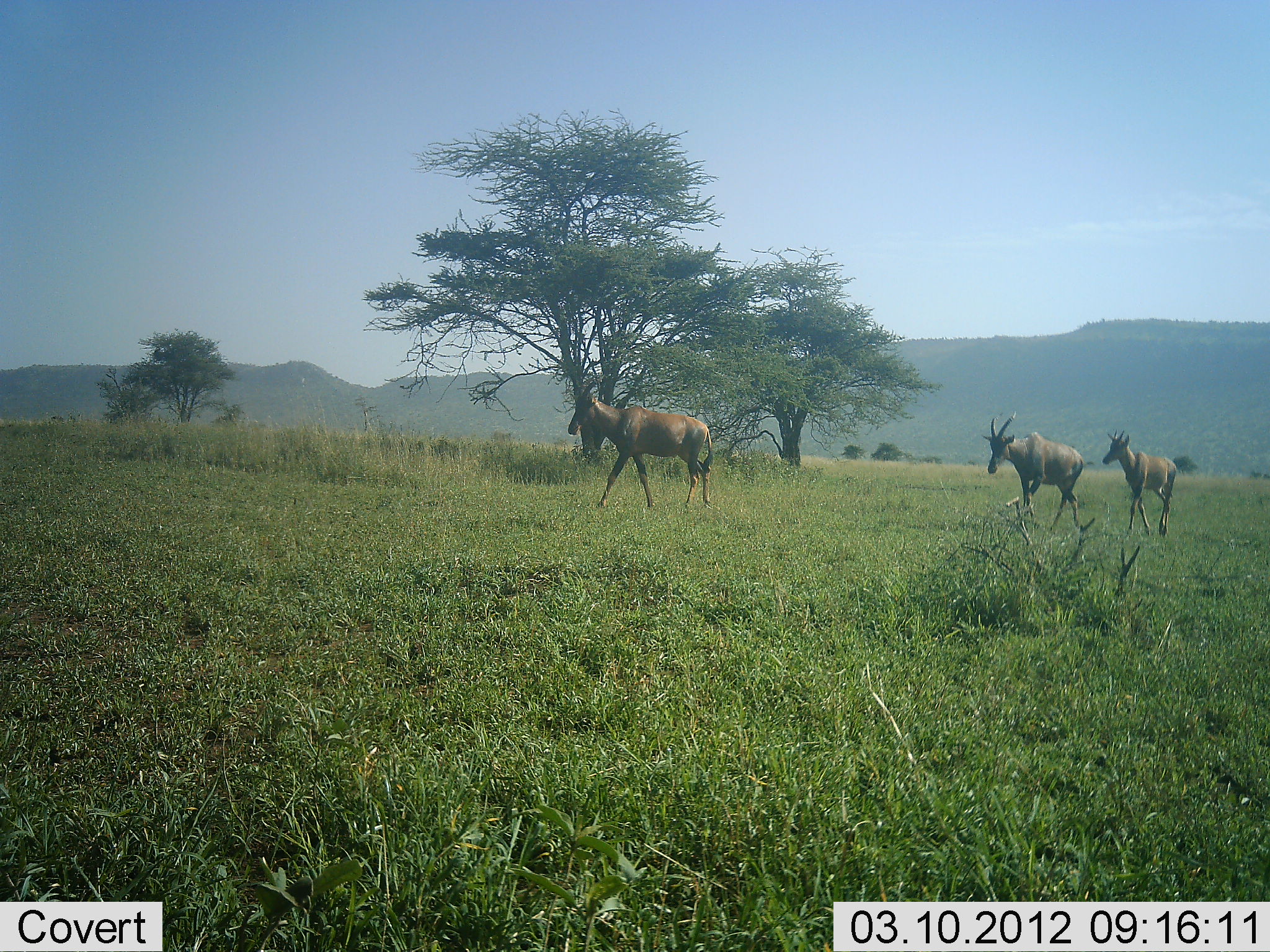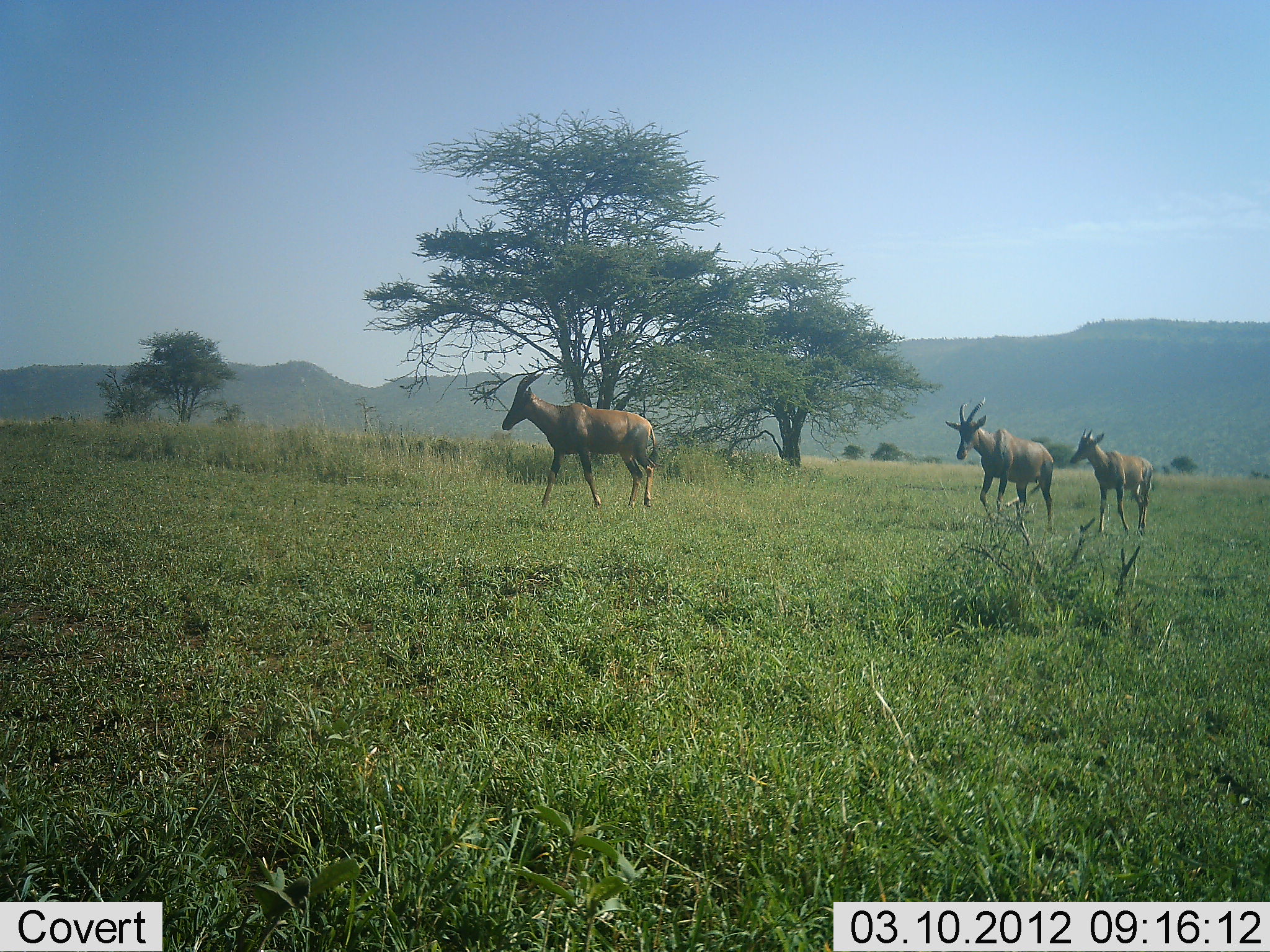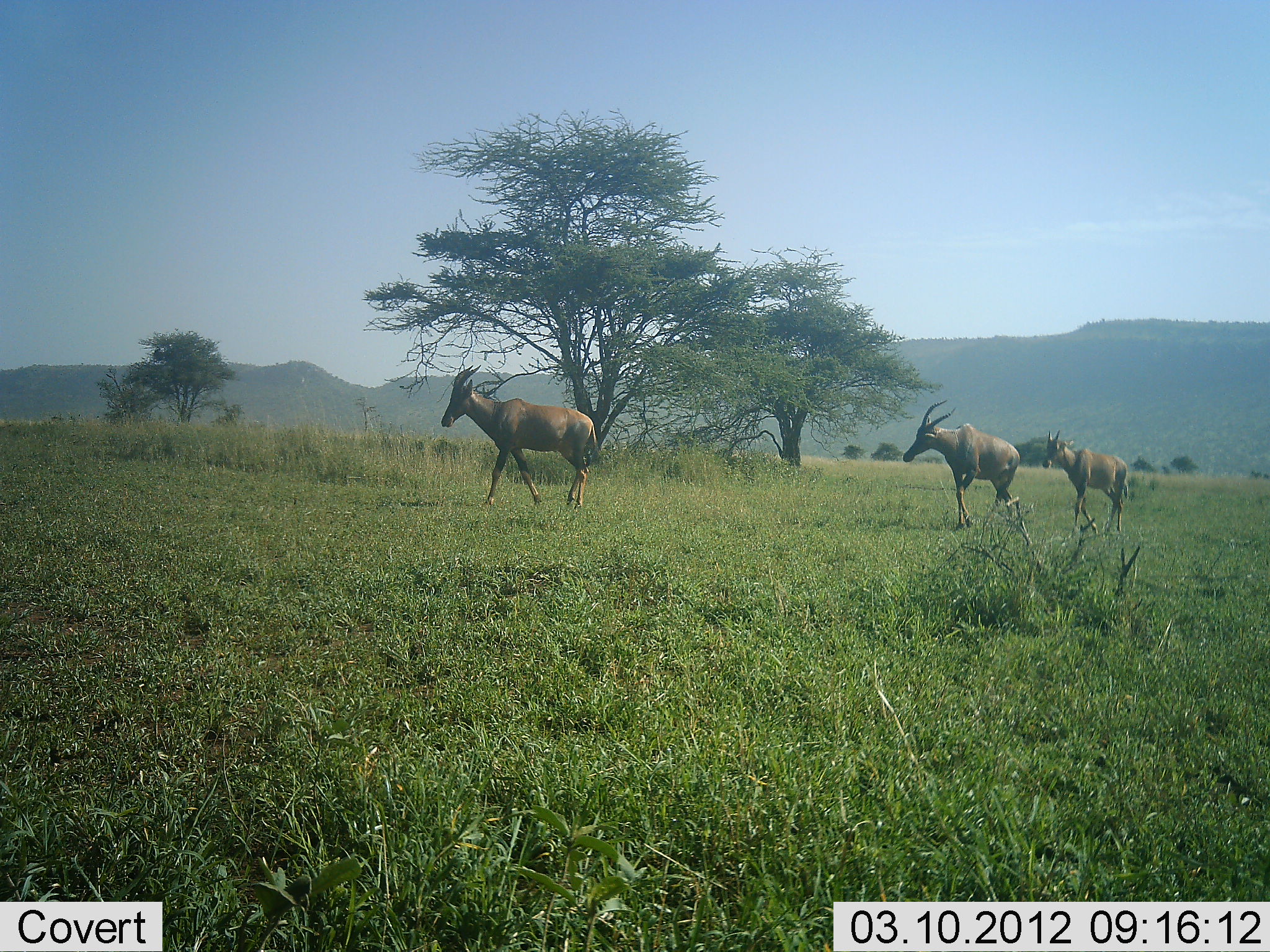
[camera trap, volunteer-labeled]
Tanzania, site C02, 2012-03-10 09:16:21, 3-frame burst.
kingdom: Animalia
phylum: Chordata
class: Mammalia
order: Artiodactyla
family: Bovidae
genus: Damaliscus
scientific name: Damaliscus lunatus jimela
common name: topi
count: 3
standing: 0%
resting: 0%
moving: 100%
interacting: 0%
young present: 38%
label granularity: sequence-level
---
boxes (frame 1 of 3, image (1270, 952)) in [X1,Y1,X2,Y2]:
animal: [566,372,713,511]; [979,408,1083,534]; [1102,429,1178,538]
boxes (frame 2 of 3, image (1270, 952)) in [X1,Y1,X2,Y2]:
animal: [501,369,661,509]; [944,397,1054,533]; [1069,429,1153,536]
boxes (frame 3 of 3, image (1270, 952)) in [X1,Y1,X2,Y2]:
animal: [441,365,602,510]; [900,398,1020,531]; [1040,430,1129,536]